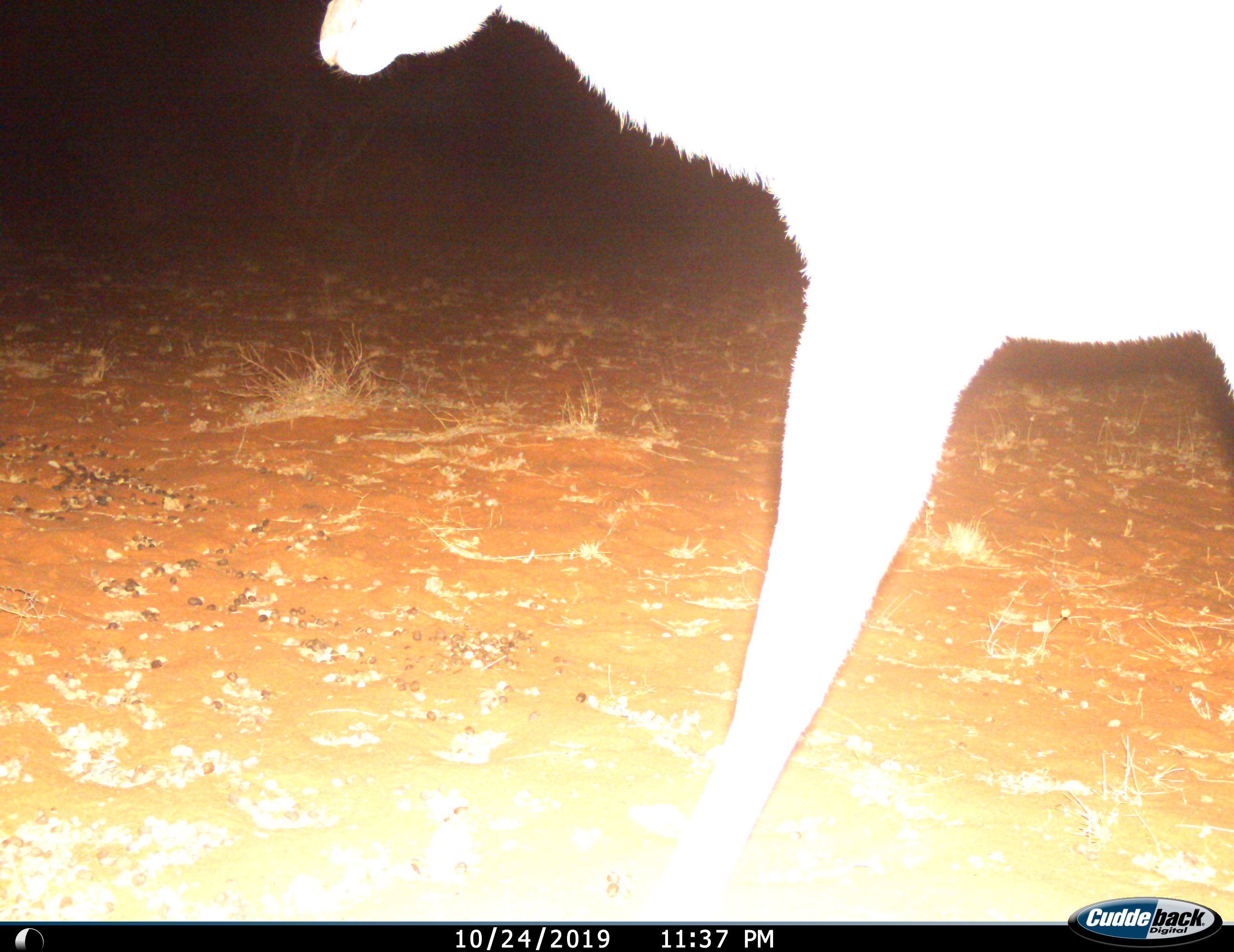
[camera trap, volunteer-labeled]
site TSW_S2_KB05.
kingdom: Animalia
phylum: Chordata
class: Mammalia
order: Artiodactyla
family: Bovidae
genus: Sylvicapra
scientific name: Sylvicapra grimmia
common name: common duiker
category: duikercommongrey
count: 1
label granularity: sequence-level